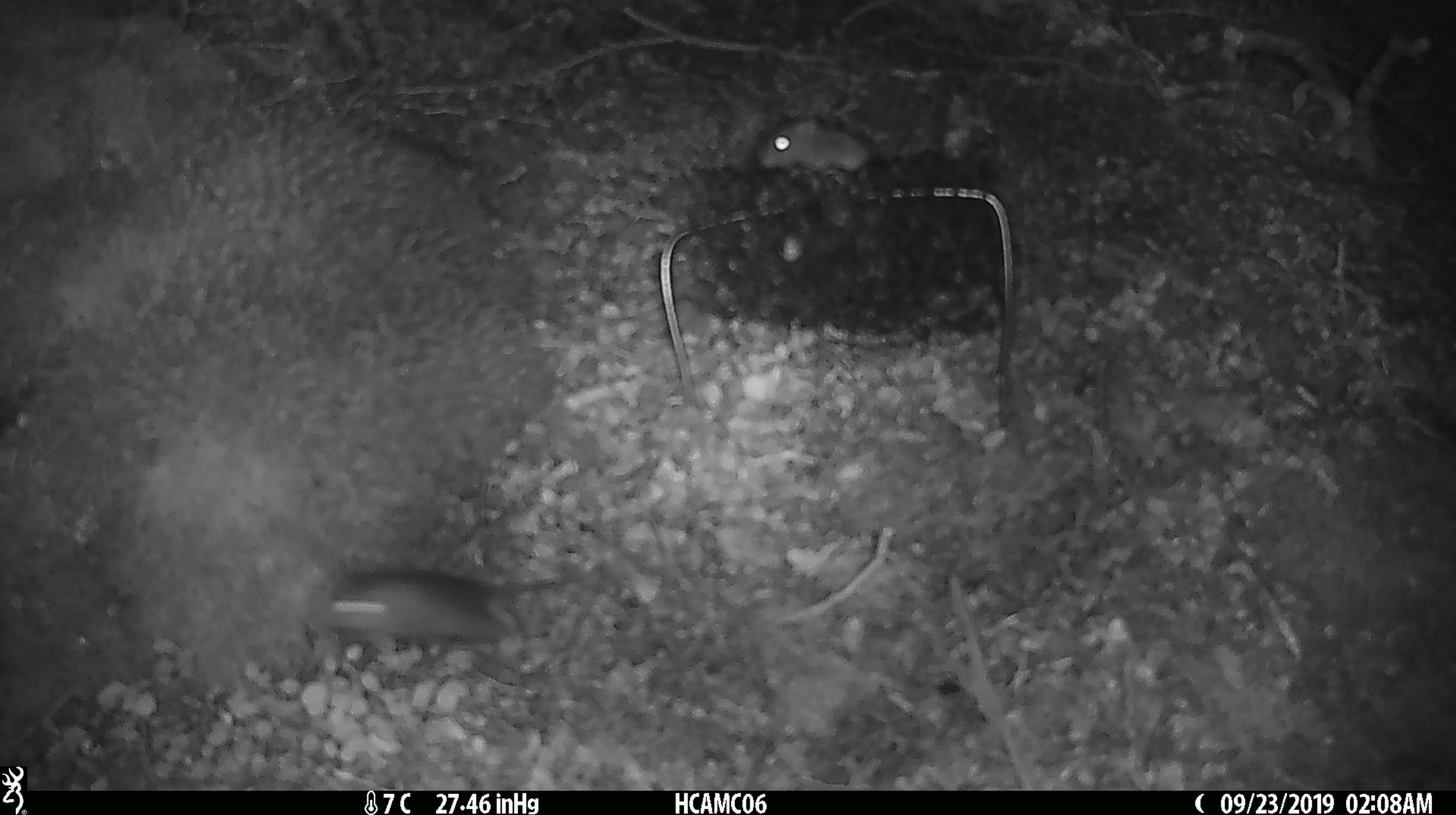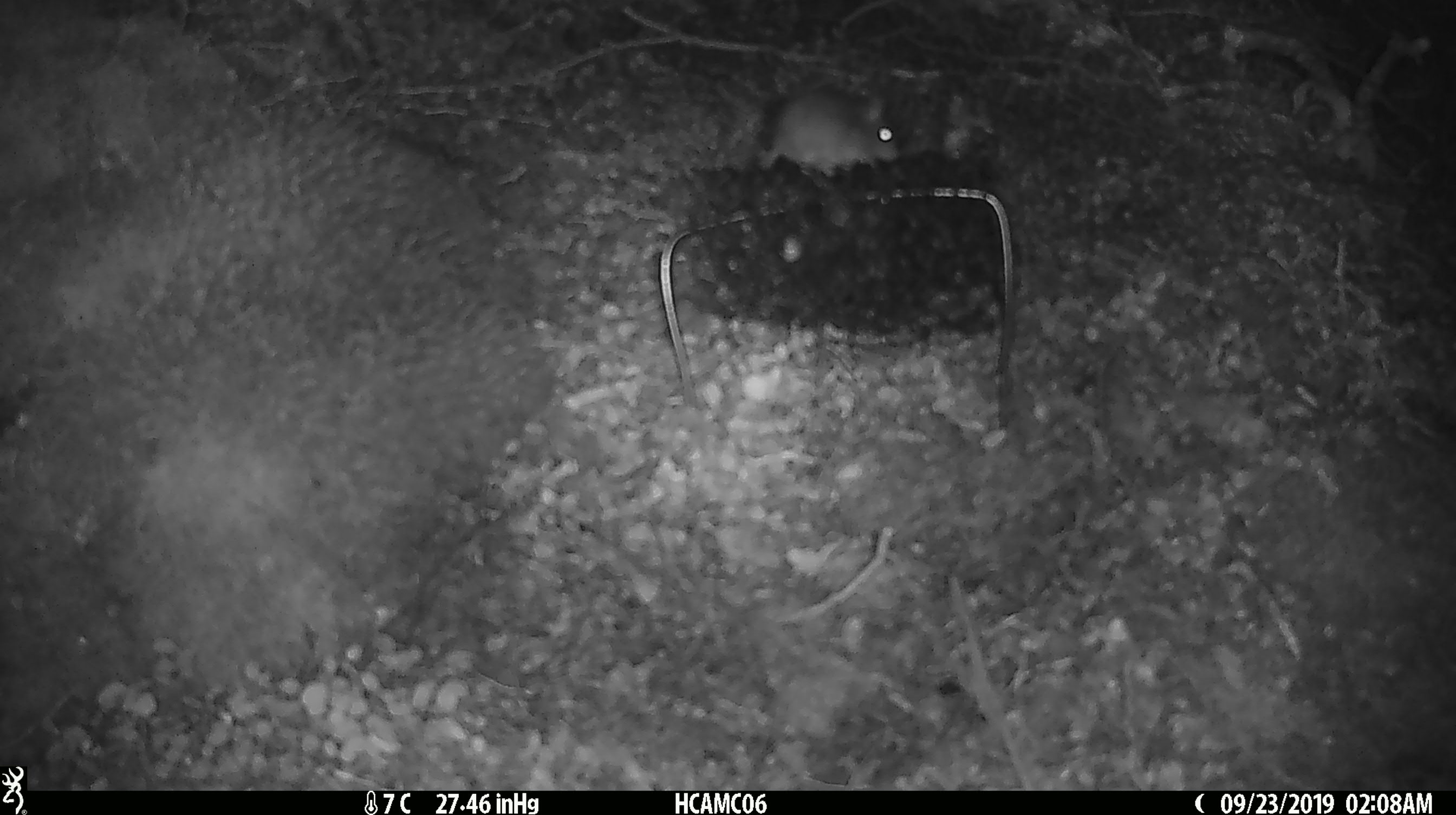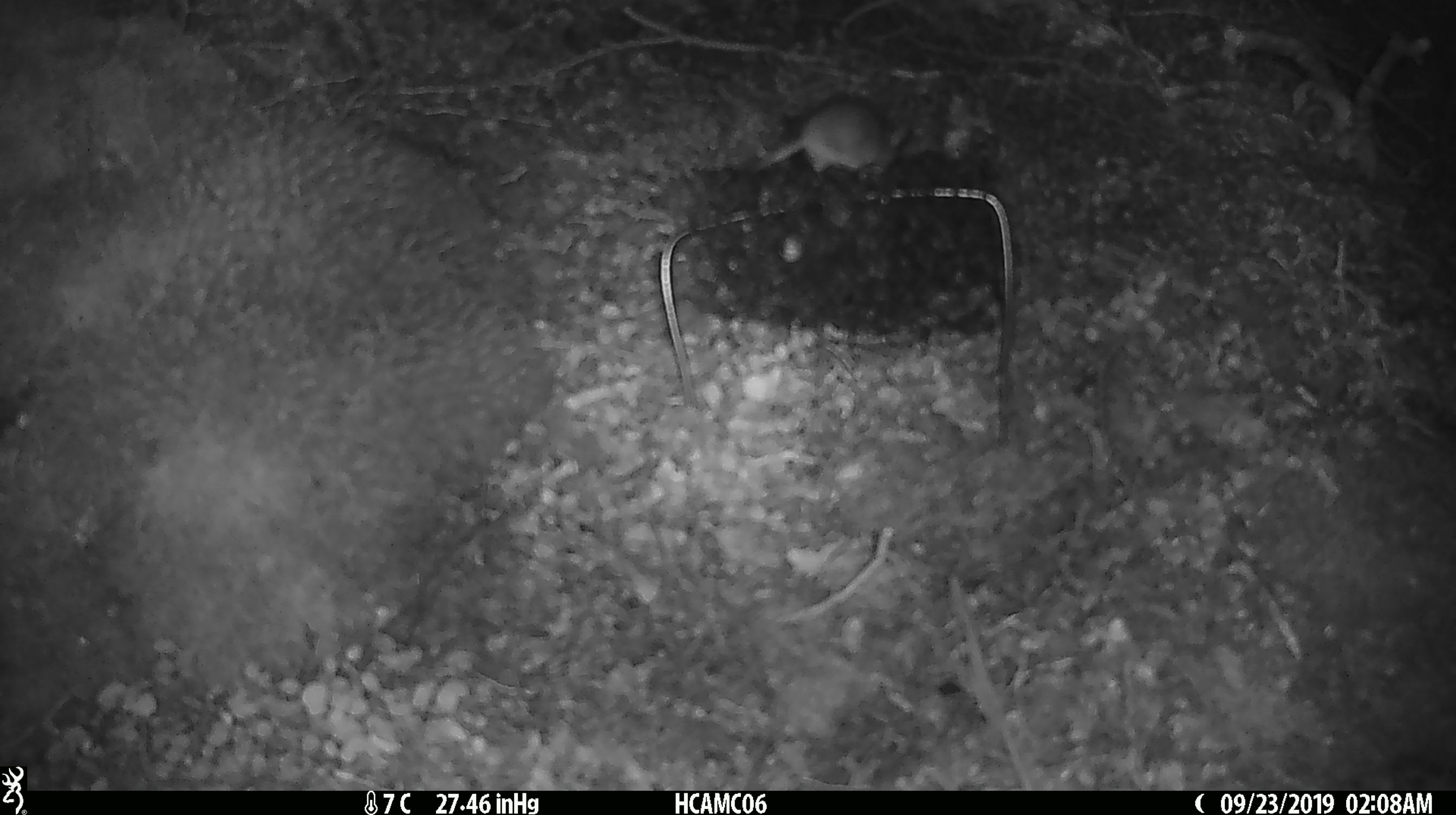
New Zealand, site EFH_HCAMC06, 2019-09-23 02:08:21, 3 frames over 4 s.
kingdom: Animalia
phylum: Chordata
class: Mammalia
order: Rodentia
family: Muridae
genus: Mus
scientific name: Mus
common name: mouse